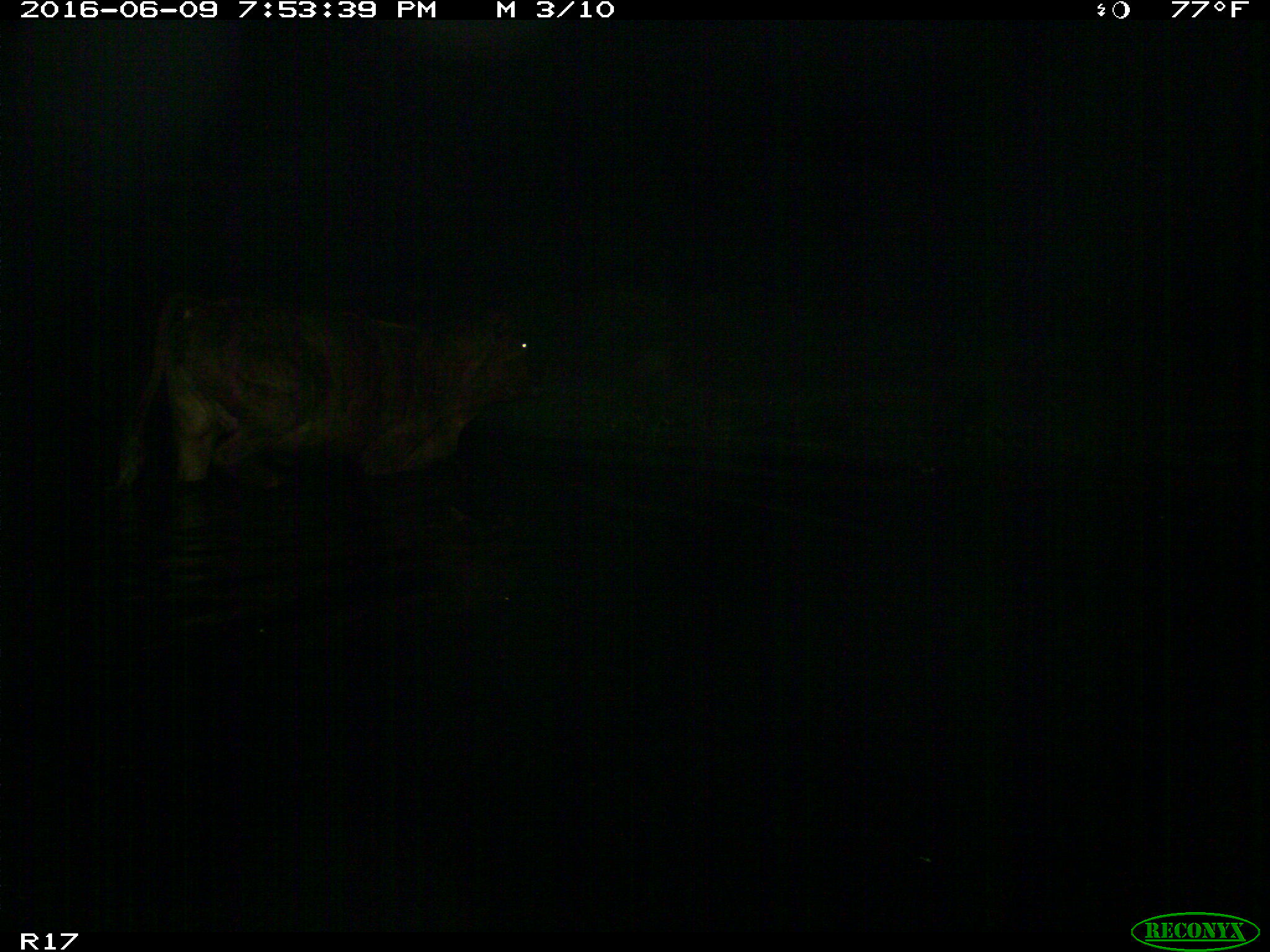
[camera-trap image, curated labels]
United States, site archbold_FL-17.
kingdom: Animalia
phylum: Chordata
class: Mammalia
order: Artiodactyla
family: Bovidae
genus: Bos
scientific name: Bos taurus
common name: domestic cow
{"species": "Bos taurus (domestic cow)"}